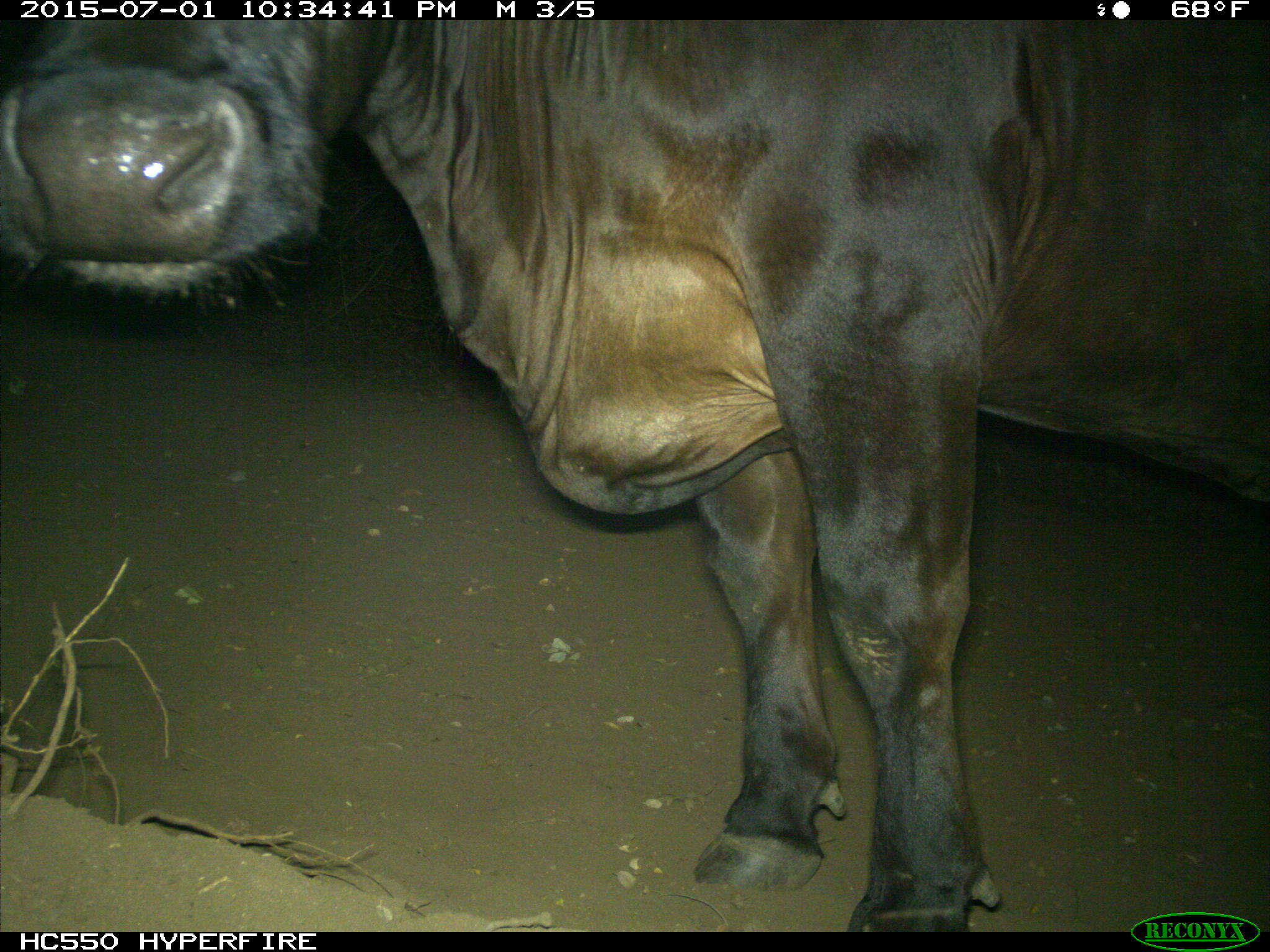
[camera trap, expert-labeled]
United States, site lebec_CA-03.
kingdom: Animalia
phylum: Chordata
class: Mammalia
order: Artiodactyla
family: Bovidae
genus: Bos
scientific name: Bos taurus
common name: domestic cow